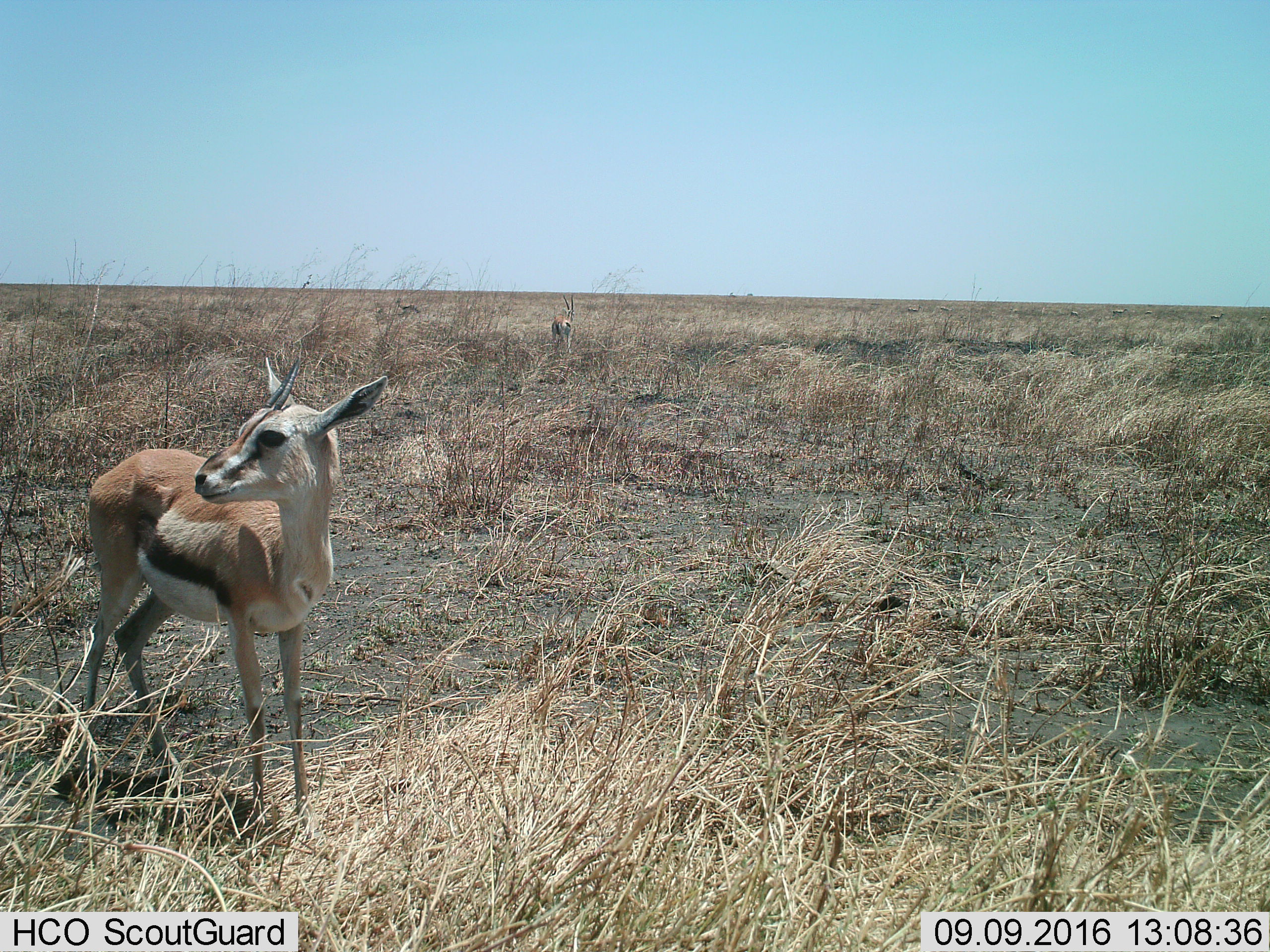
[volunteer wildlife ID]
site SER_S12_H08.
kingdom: Animalia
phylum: Chordata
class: Mammalia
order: Artiodactyla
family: Bovidae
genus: Eudorcas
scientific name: Eudorcas thomsonii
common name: thomson's gazelle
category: gazellethomsons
Gazellethomsons (thomson's gazelle) (Eudorcas thomsonii), count 2. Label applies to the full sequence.